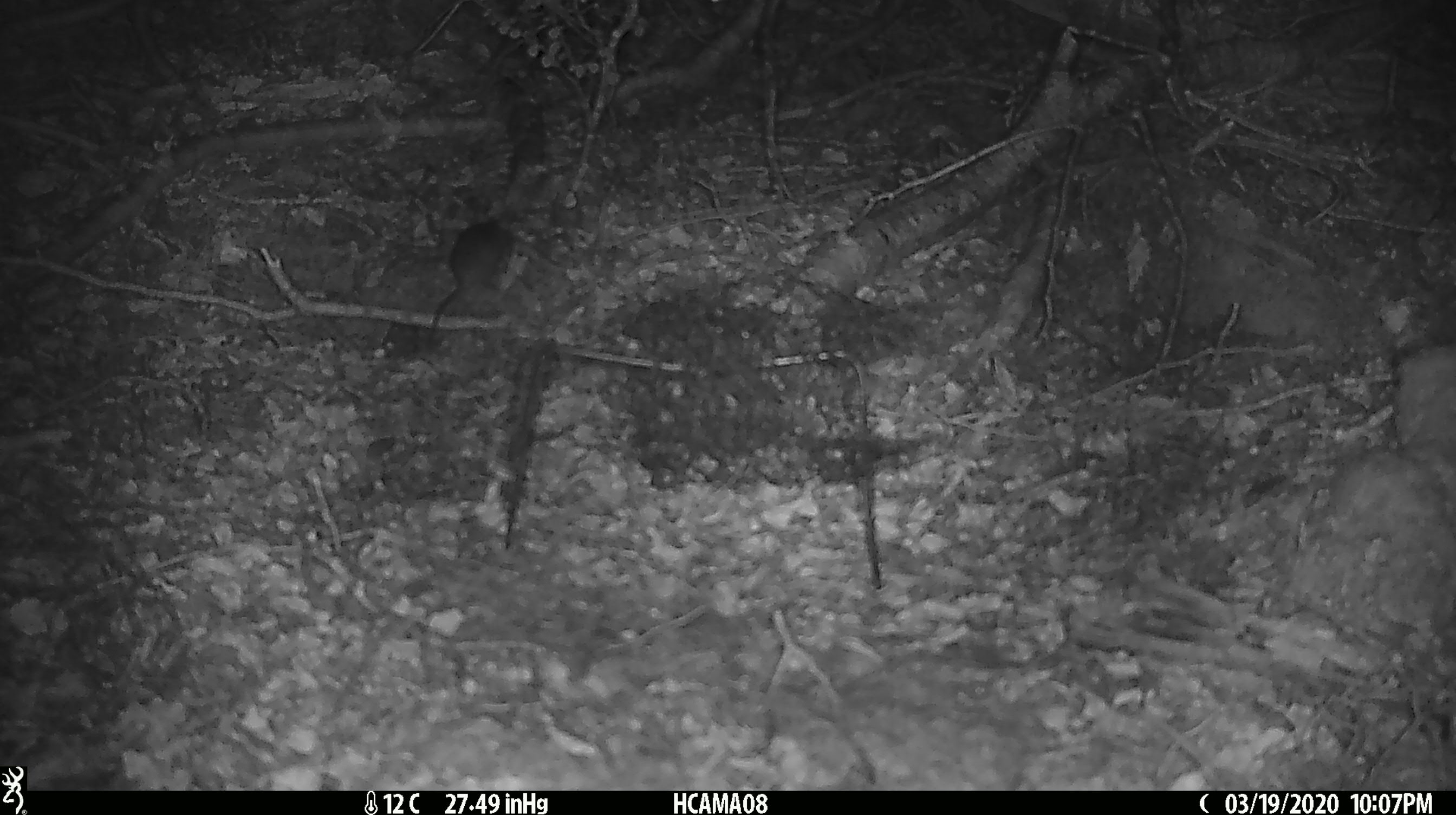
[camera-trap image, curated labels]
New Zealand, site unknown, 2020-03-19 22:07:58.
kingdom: Animalia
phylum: Chordata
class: Mammalia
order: Rodentia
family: Muridae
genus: Mus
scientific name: Mus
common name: mouse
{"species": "mouse (Mus)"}